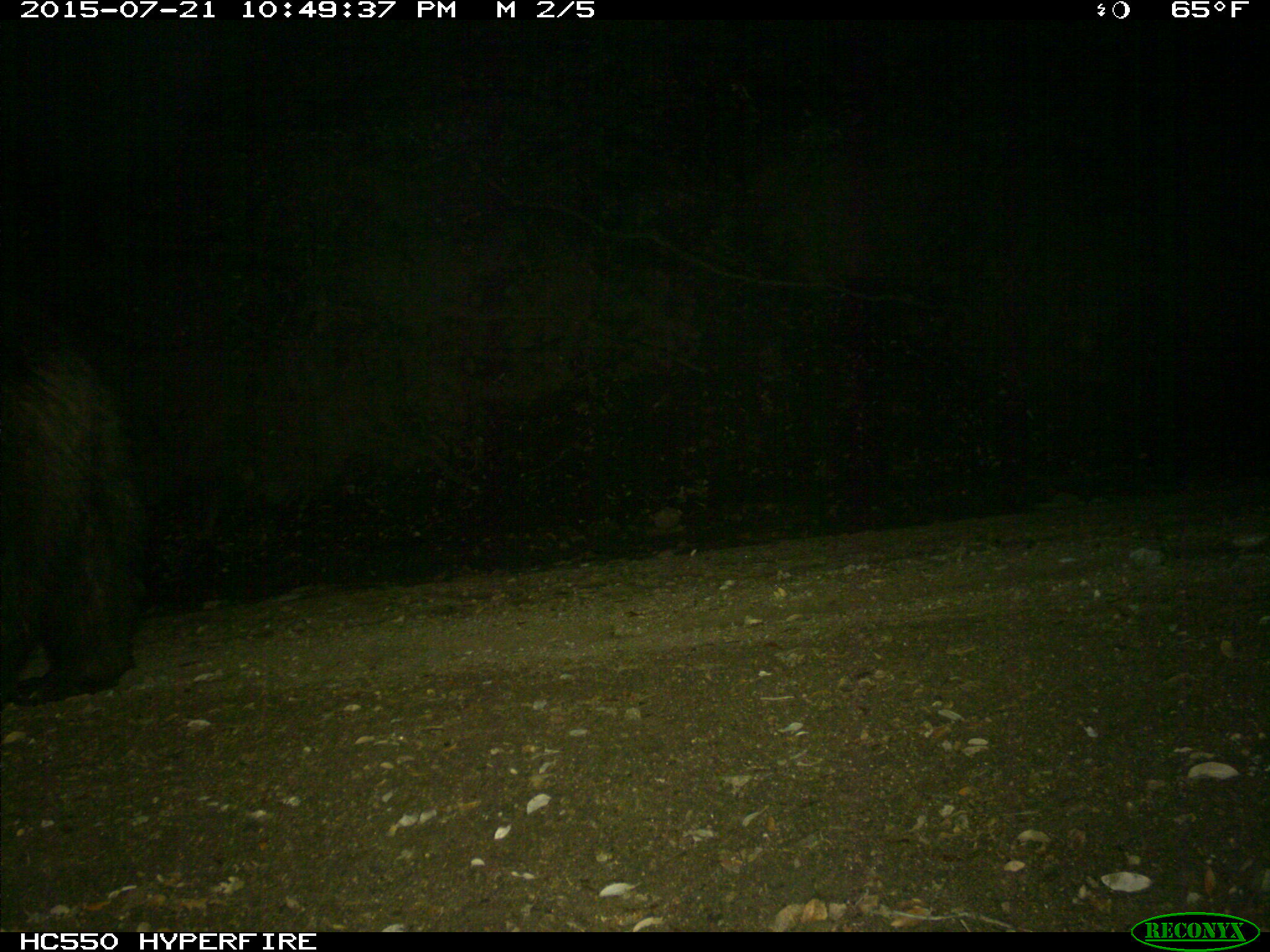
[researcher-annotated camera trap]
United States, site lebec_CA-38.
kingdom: Animalia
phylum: Chordata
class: Mammalia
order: Carnivora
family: Ursidae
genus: Ursus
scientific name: Ursus americanus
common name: american black bear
Ursus americanus (american black bear).